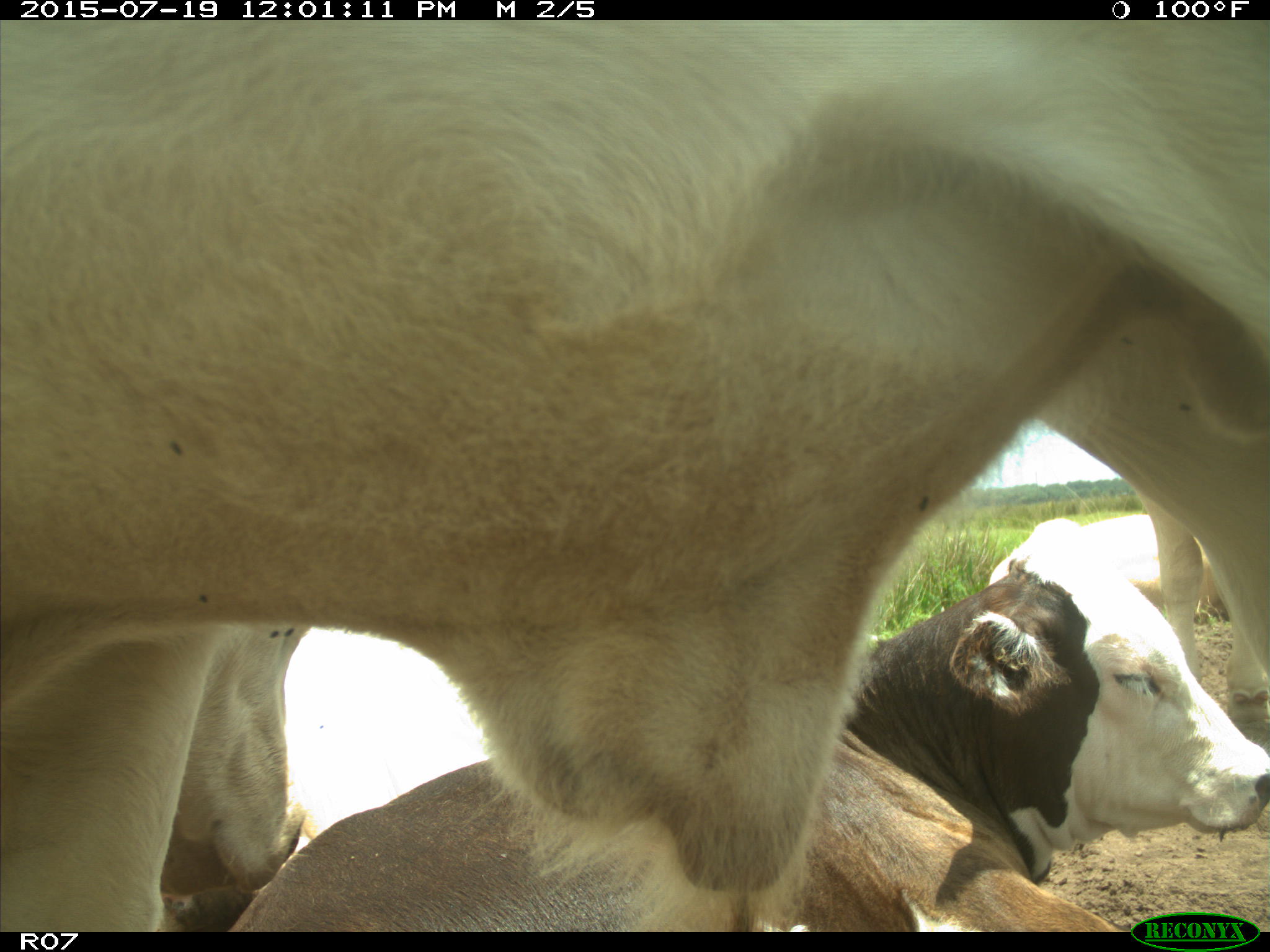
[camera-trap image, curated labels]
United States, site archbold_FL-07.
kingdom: Animalia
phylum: Chordata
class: Mammalia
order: Artiodactyla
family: Bovidae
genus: Bos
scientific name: Bos taurus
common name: domestic cow